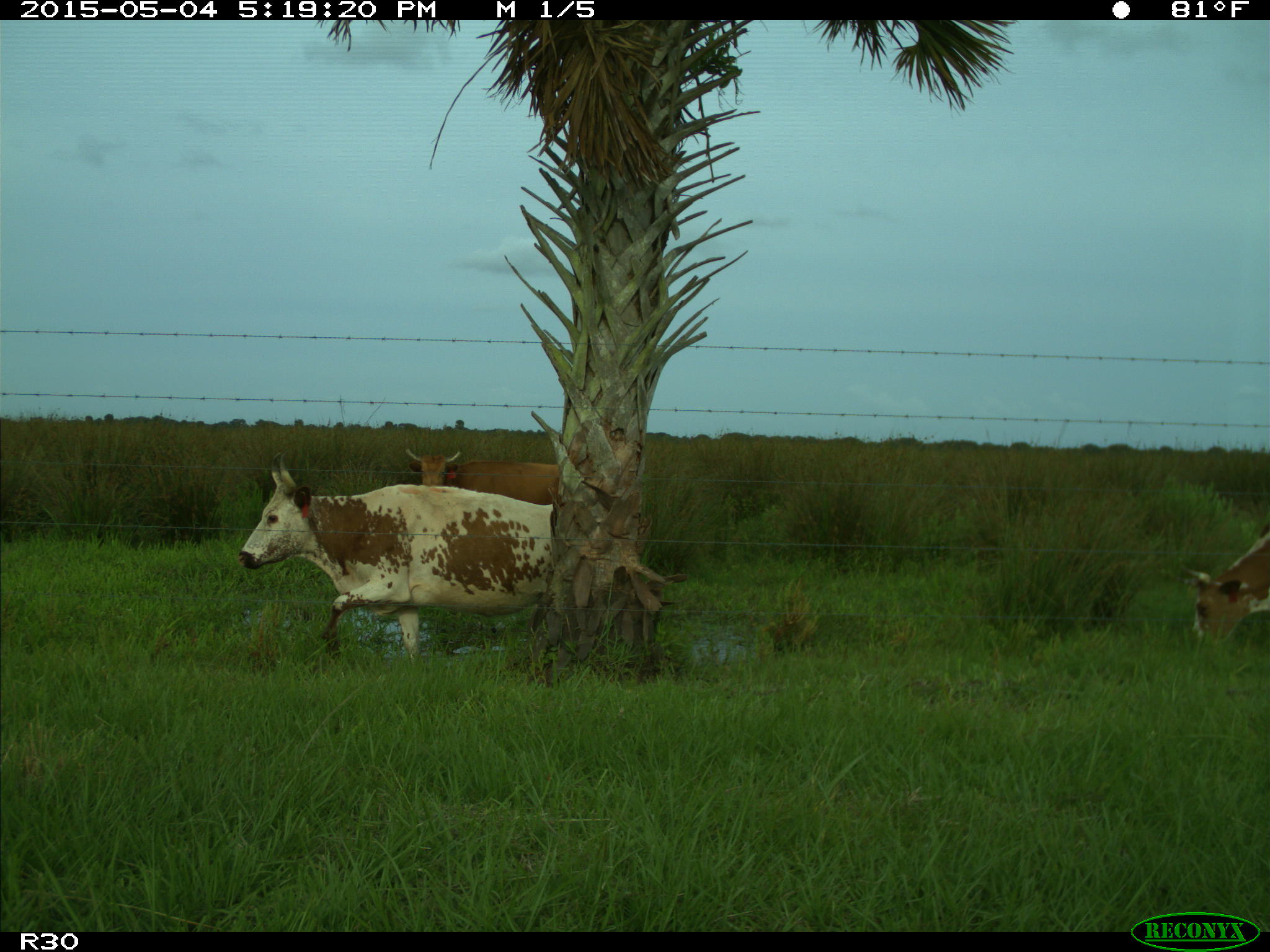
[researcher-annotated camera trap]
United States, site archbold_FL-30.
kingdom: Animalia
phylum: Chordata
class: Mammalia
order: Artiodactyla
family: Bovidae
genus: Bos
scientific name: Bos taurus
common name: domestic cow